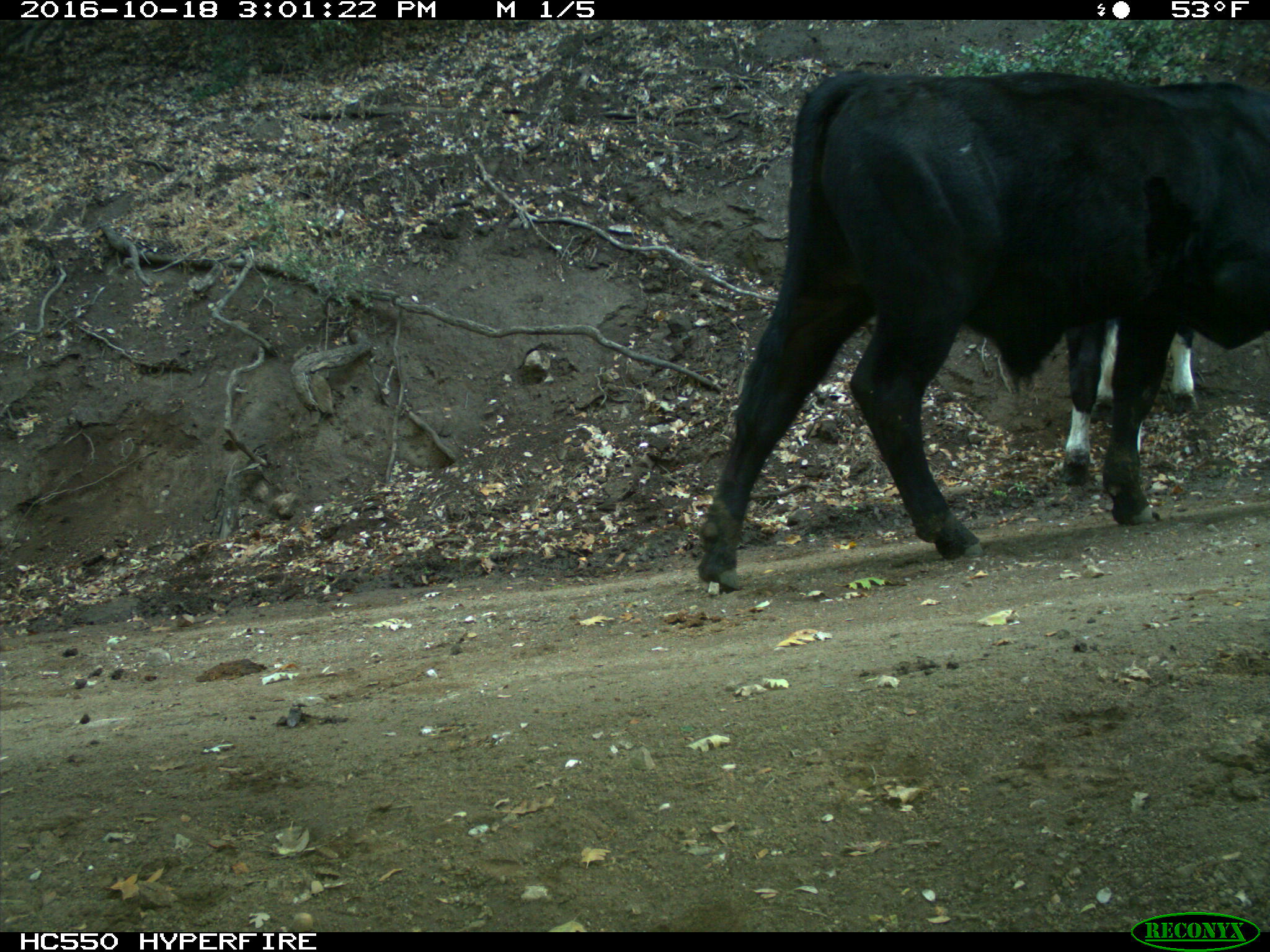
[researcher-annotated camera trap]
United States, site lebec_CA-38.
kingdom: Animalia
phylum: Chordata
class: Mammalia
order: Artiodactyla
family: Bovidae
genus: Bos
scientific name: Bos taurus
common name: domestic cow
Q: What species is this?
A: Bos taurus (domestic cow).